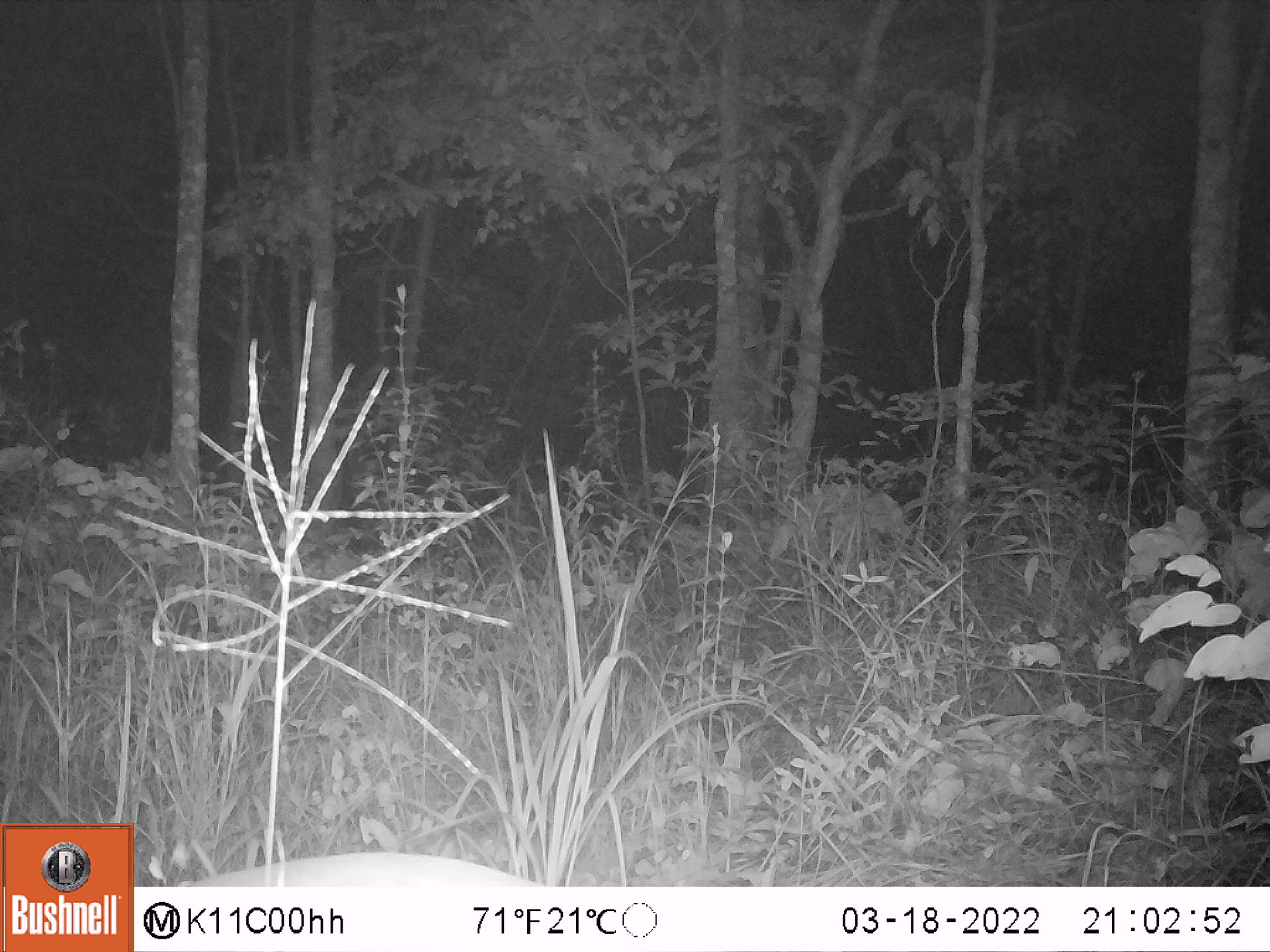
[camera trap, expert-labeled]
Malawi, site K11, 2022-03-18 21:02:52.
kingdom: Animalia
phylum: Chordata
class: Mammalia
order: Artiodactyla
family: Bovidae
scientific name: Antilopinae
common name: small antelope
Small antelope (Antilopinae), count 1.